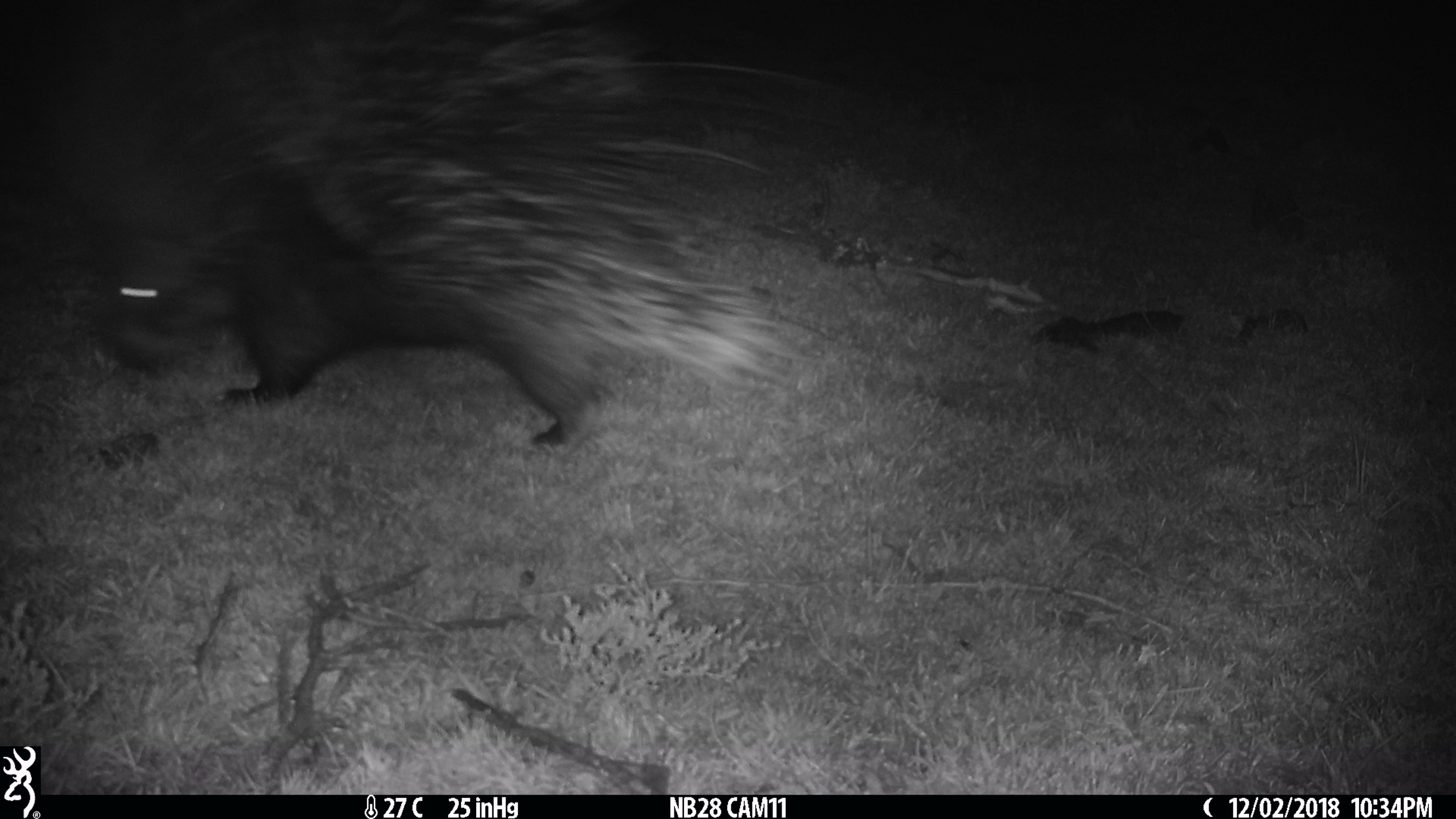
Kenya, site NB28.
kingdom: Animalia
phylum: Chordata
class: Mammalia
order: Rodentia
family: Hystricidae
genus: Hystrix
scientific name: Hystrix africaeaustralis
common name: porcupine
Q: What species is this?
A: Porcupine (Hystrix africaeaustralis).